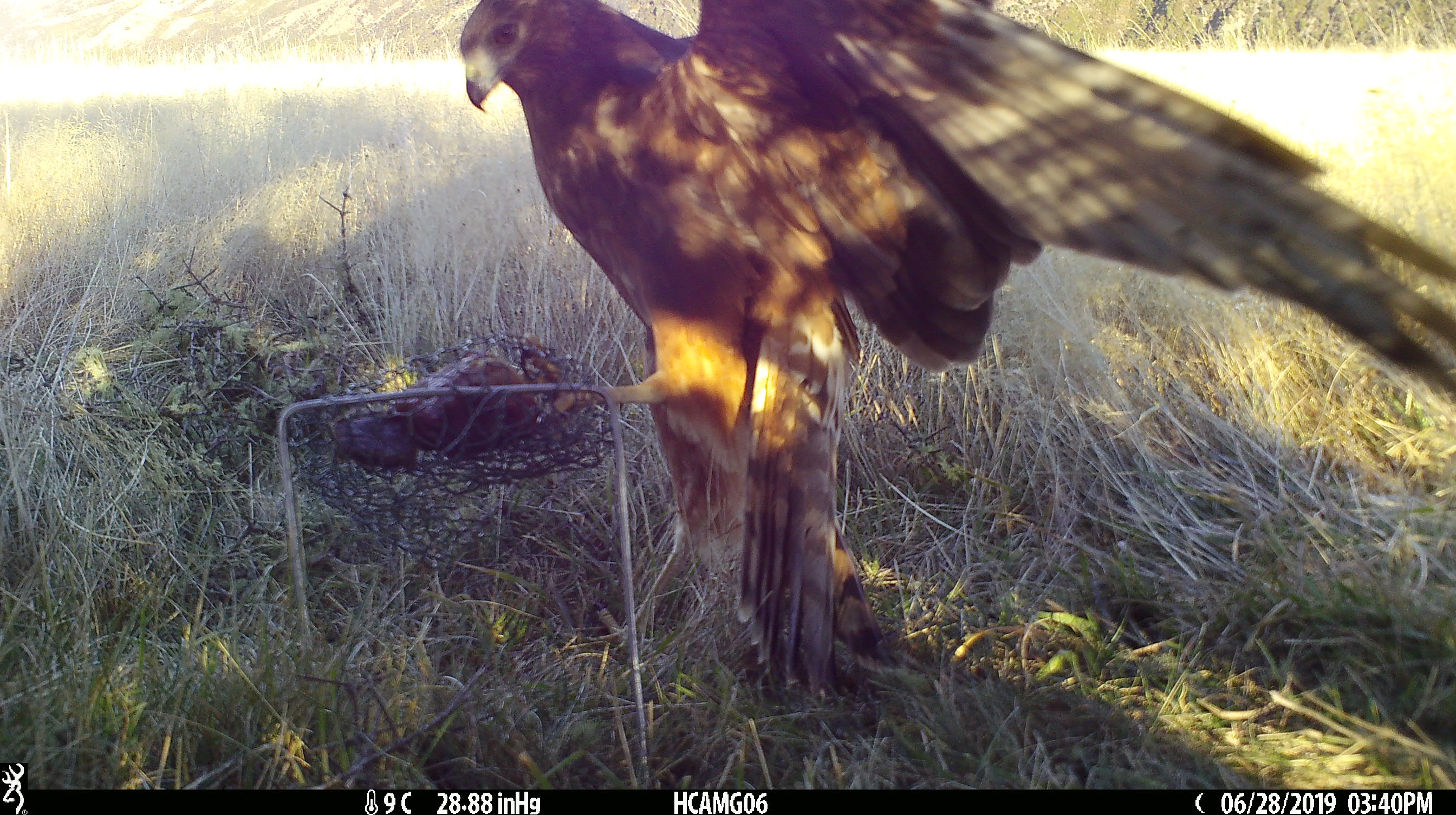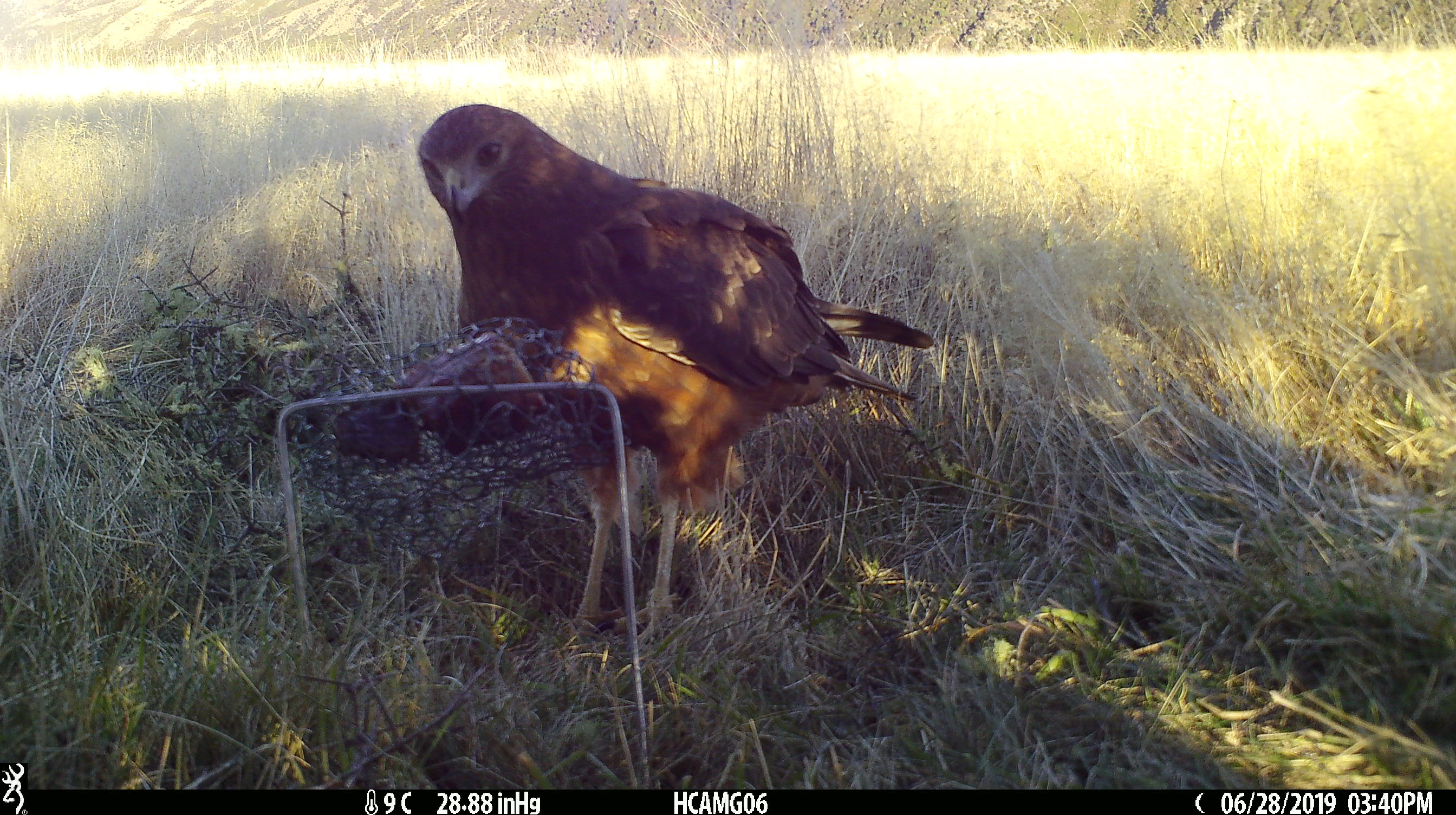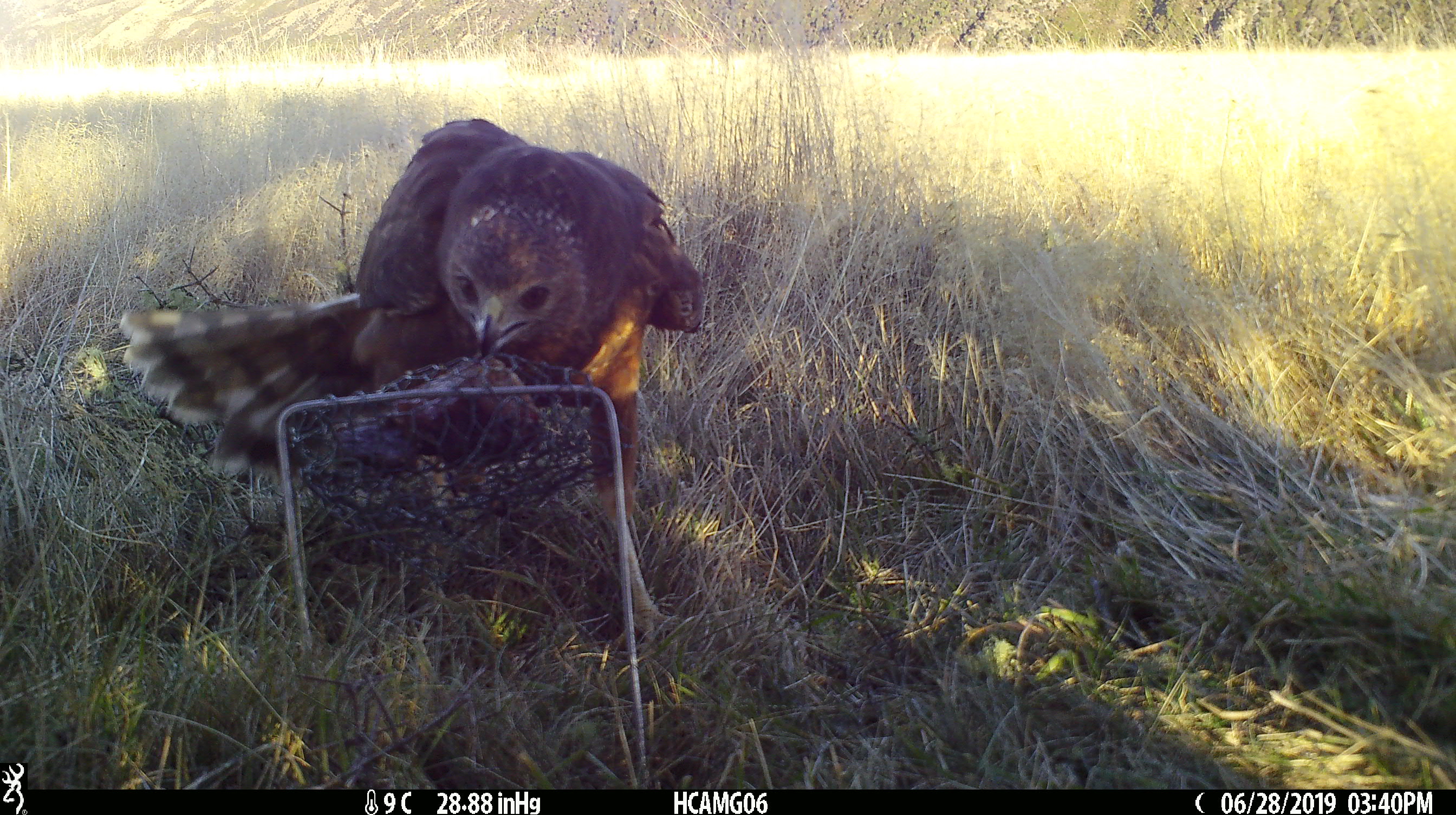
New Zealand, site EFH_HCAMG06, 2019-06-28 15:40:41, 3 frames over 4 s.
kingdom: Animalia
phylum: Chordata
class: Aves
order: Accipitriformes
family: Accipitridae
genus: Circus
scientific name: Circus approximans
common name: swamp harrier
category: harrier